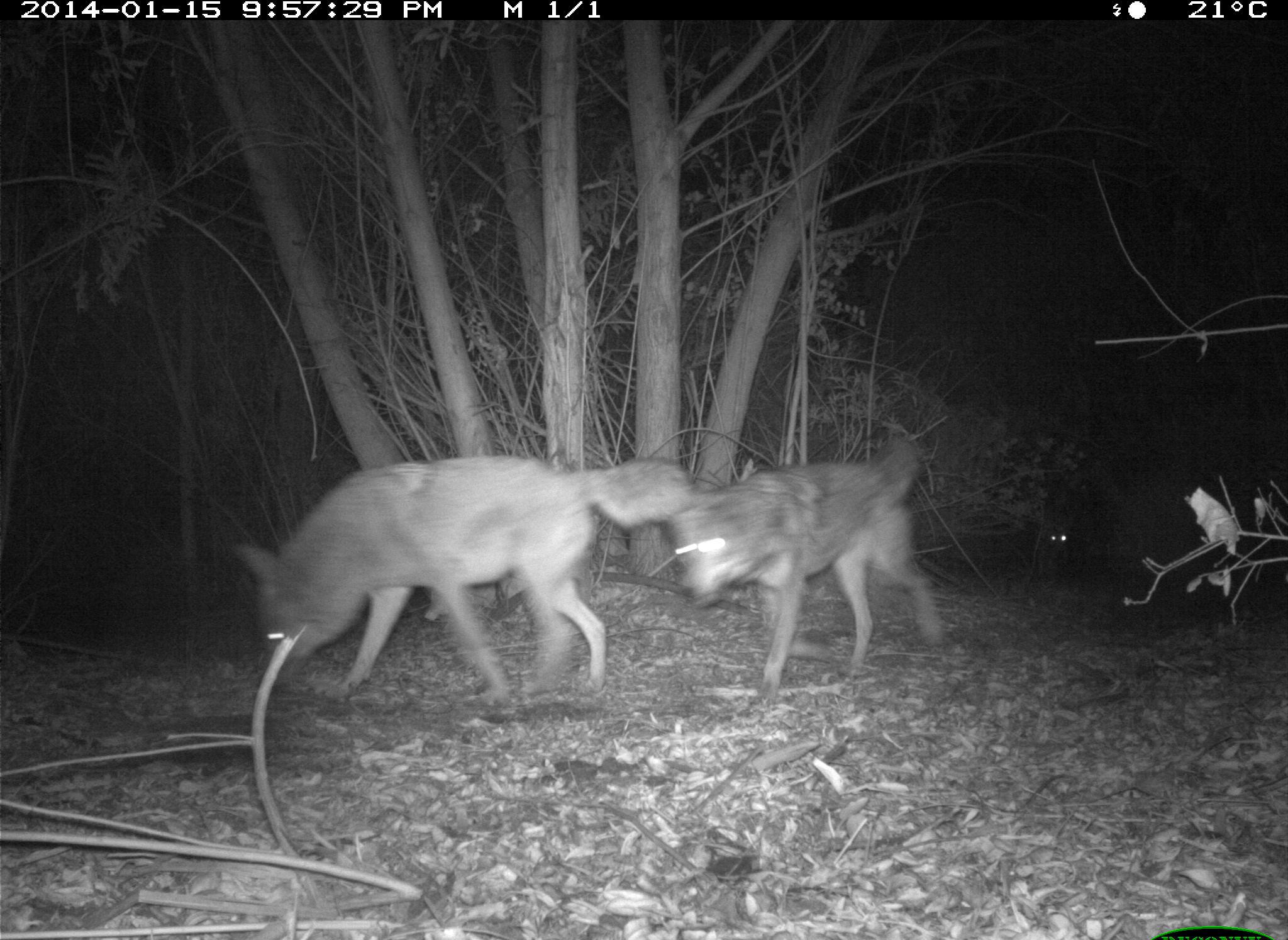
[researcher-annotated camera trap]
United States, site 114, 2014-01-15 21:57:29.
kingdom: Animalia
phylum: Chordata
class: Mammalia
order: Carnivora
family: Canidae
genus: Canis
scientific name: Canis latrans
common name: coyote